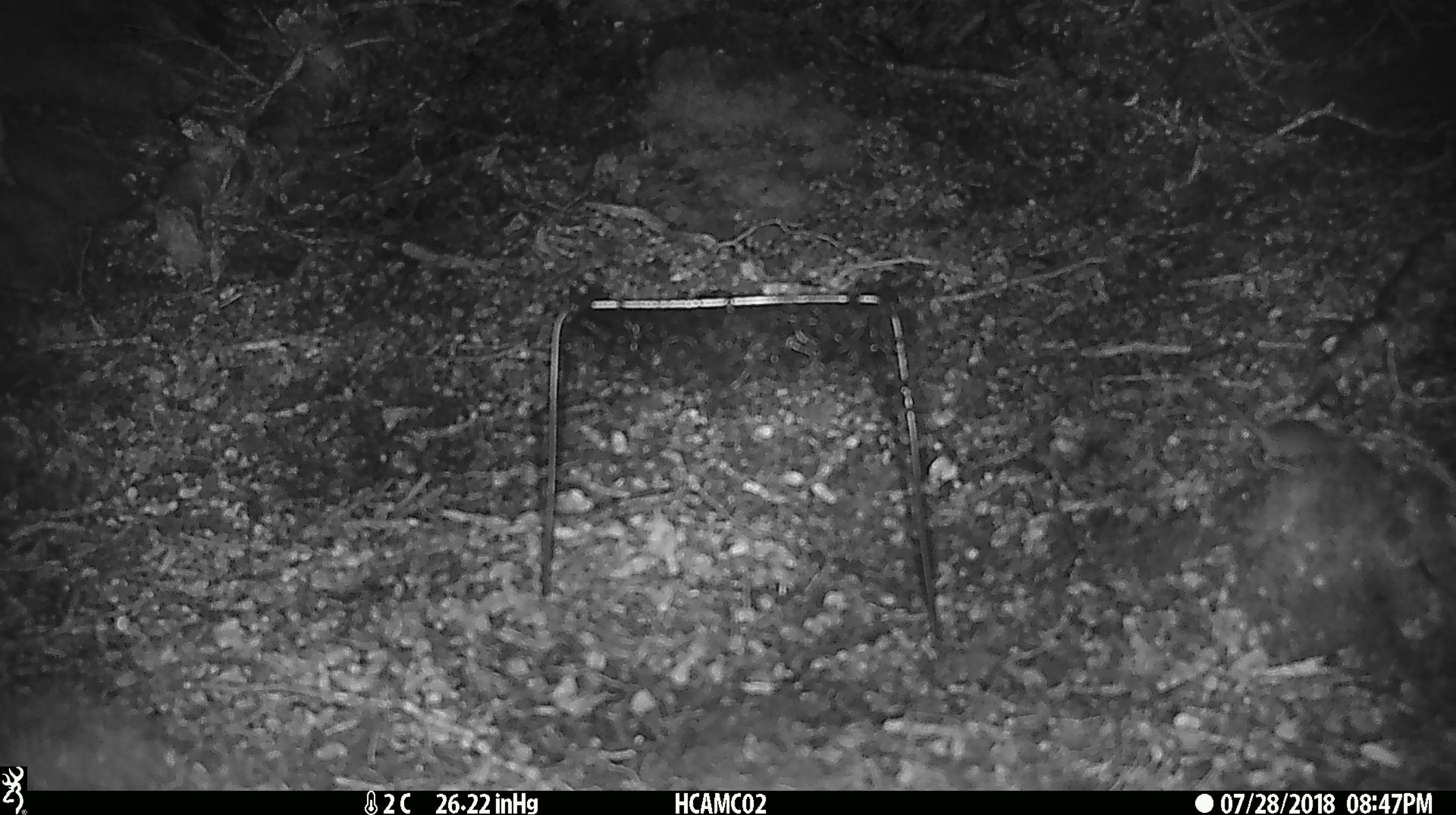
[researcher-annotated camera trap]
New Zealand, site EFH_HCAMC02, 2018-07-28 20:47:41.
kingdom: Animalia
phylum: Chordata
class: Mammalia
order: Rodentia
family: Muridae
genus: Mus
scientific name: Mus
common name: mouse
Mouse (Mus).